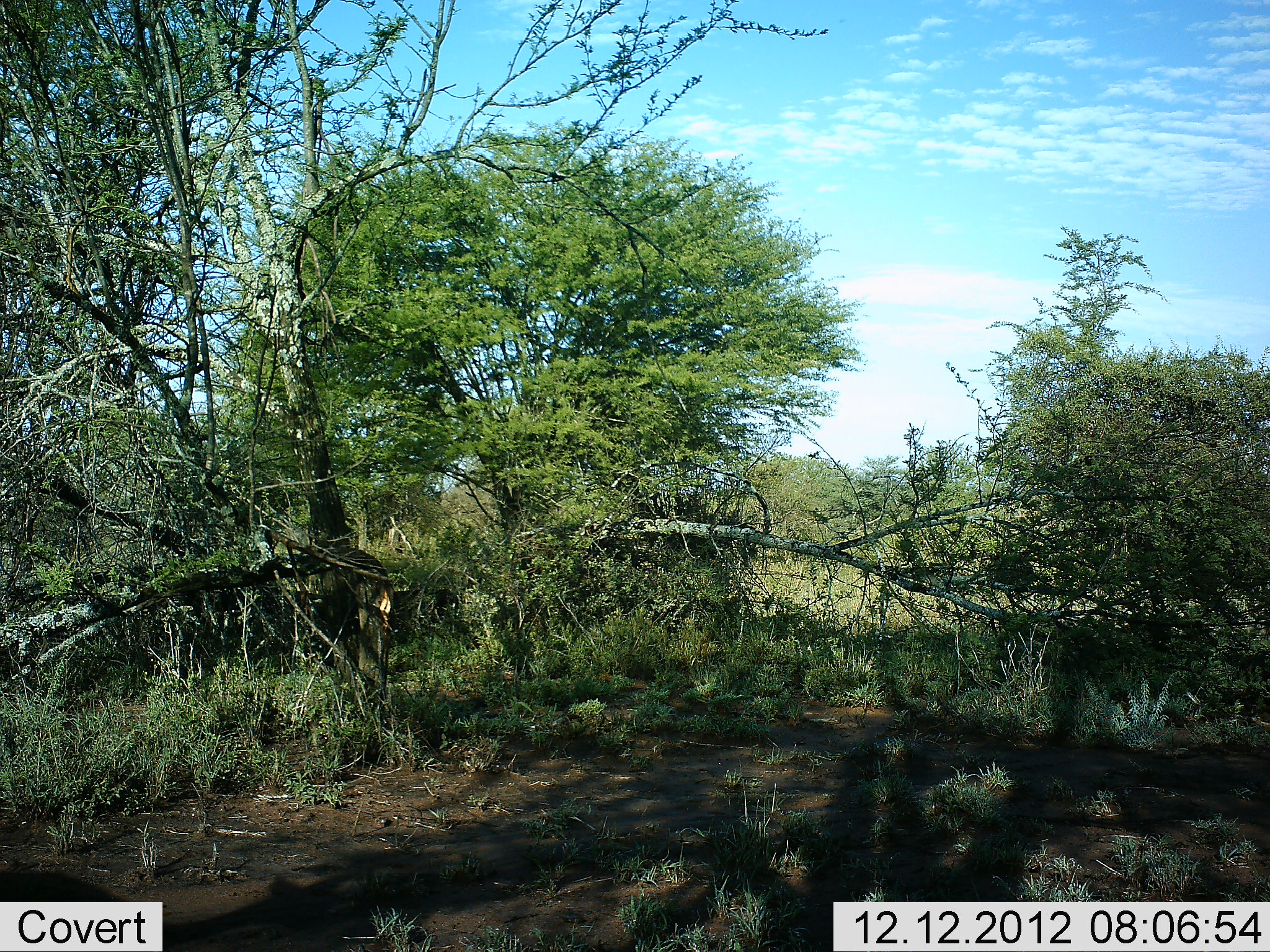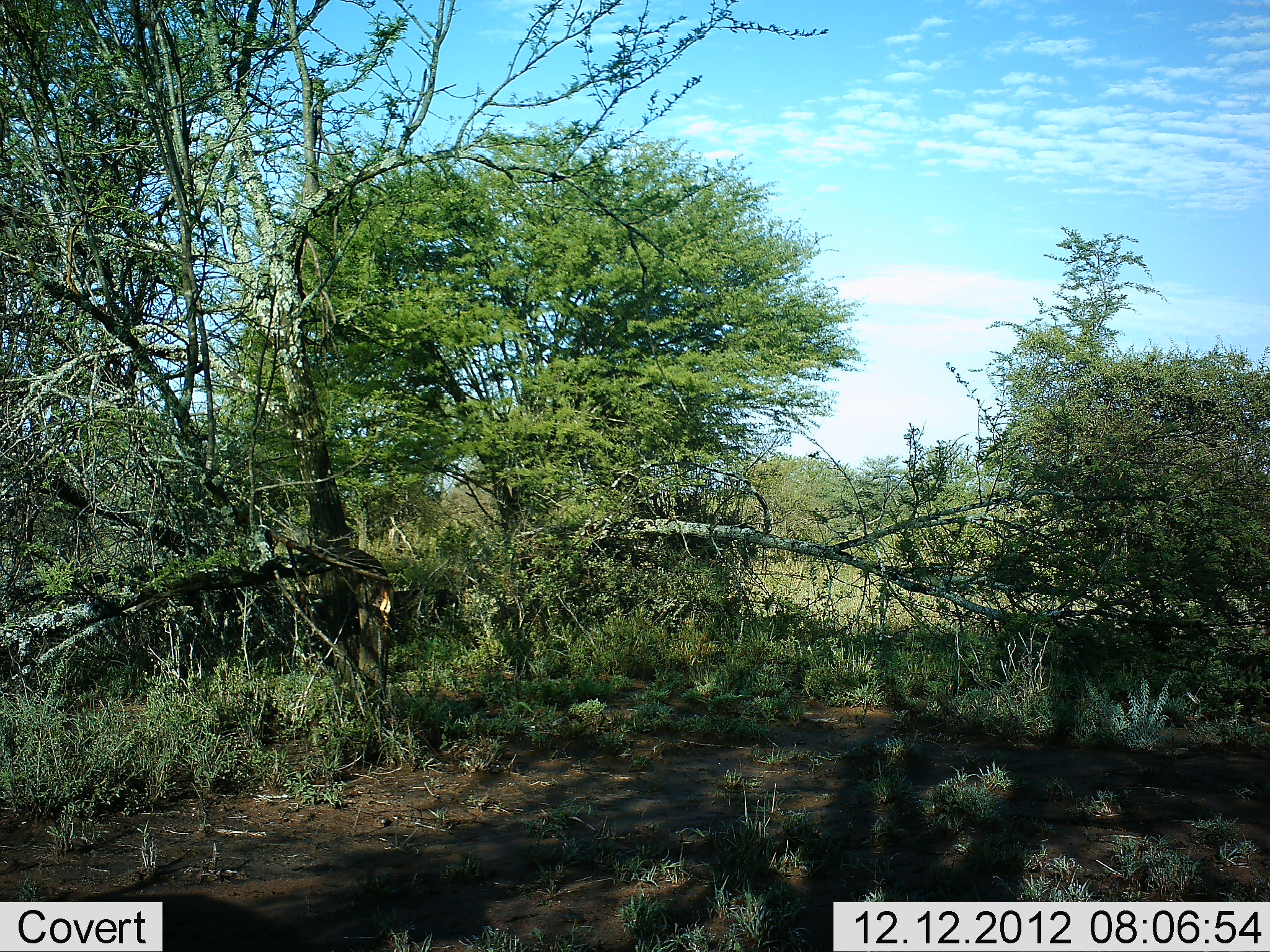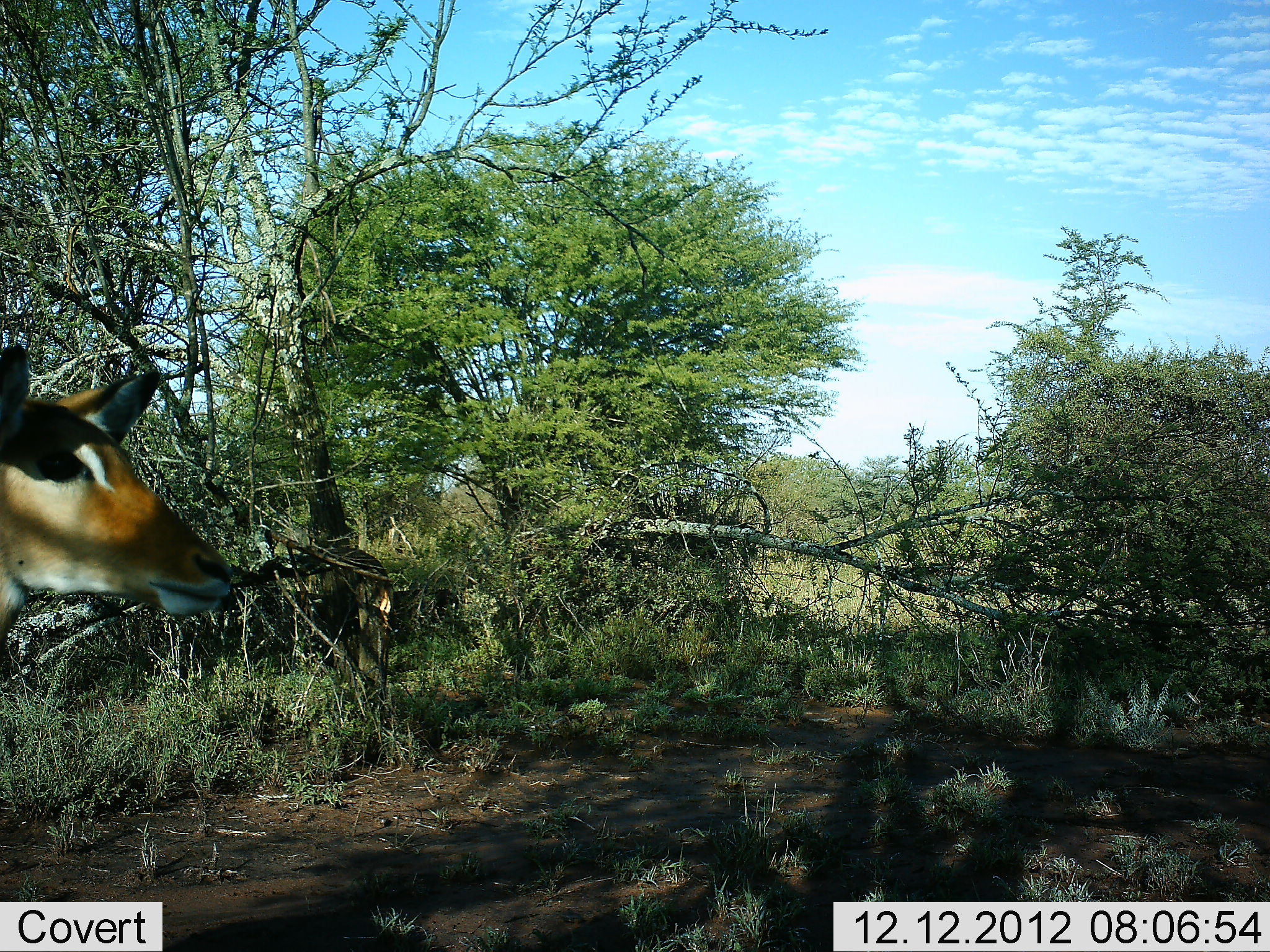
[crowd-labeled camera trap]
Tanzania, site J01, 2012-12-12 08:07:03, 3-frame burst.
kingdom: Animalia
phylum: Chordata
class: Mammalia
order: Artiodactyla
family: Bovidae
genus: Aepyceros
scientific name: Aepyceros melampus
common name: impala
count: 1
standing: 6%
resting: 0%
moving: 100%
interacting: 0%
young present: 6%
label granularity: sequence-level